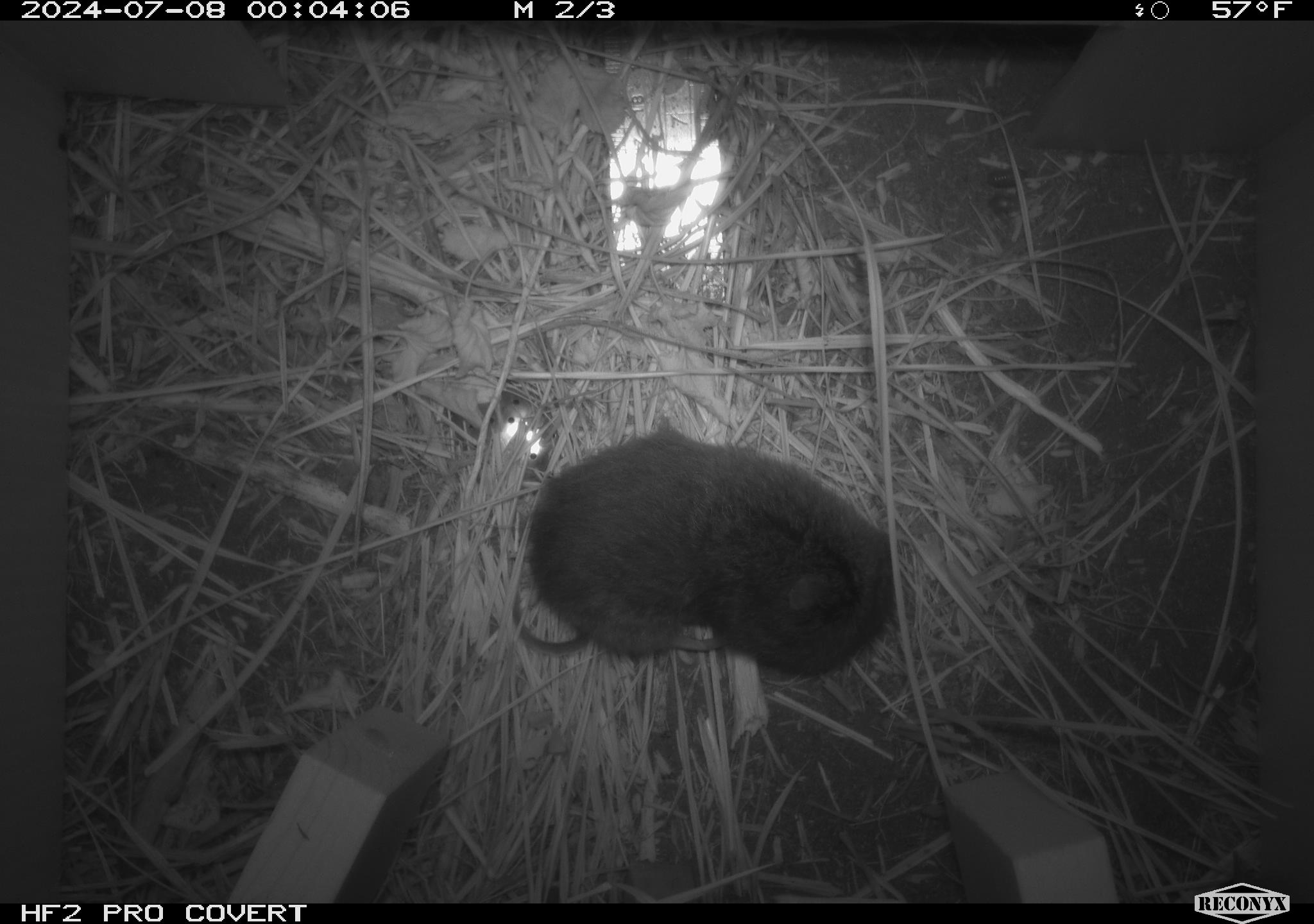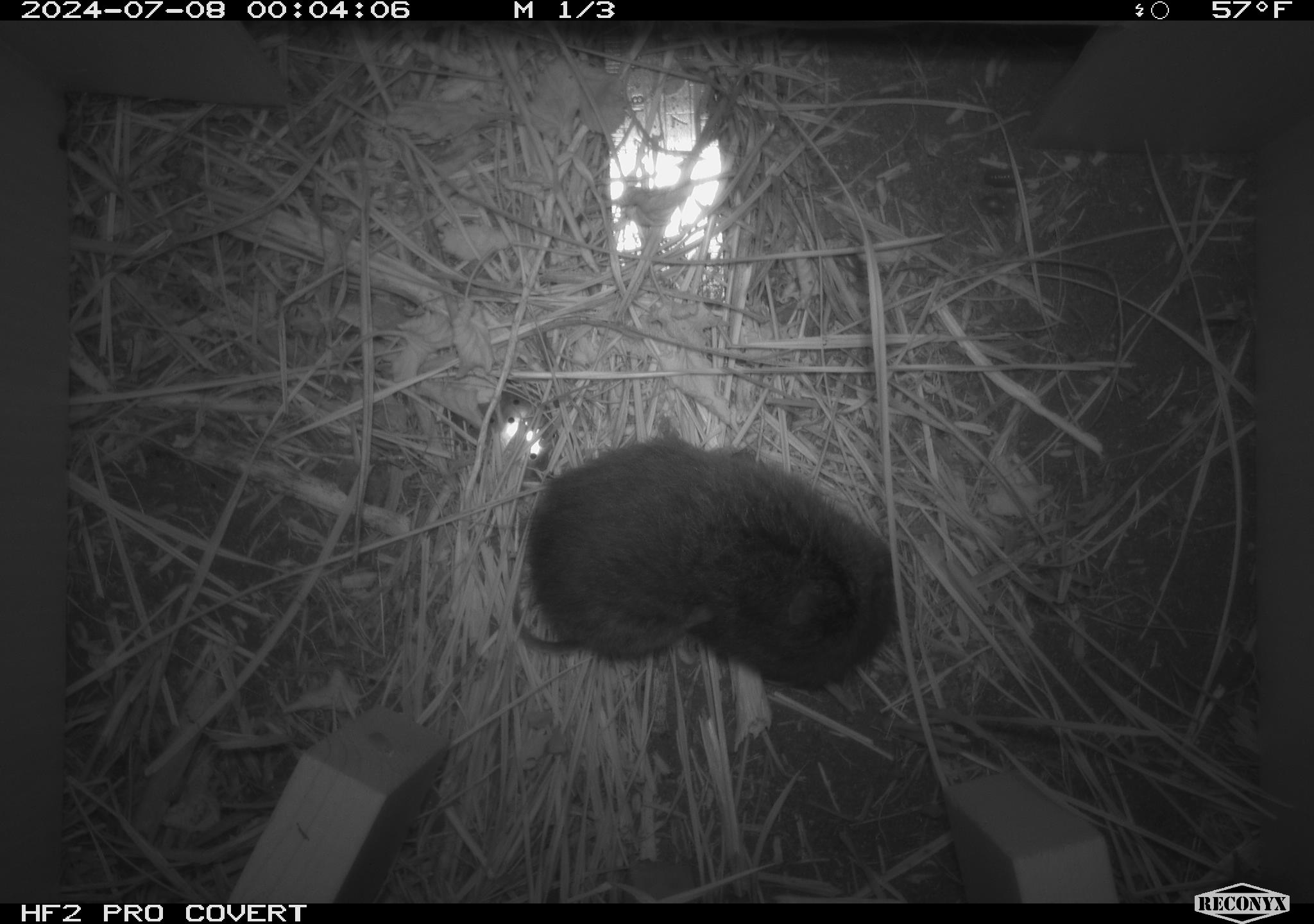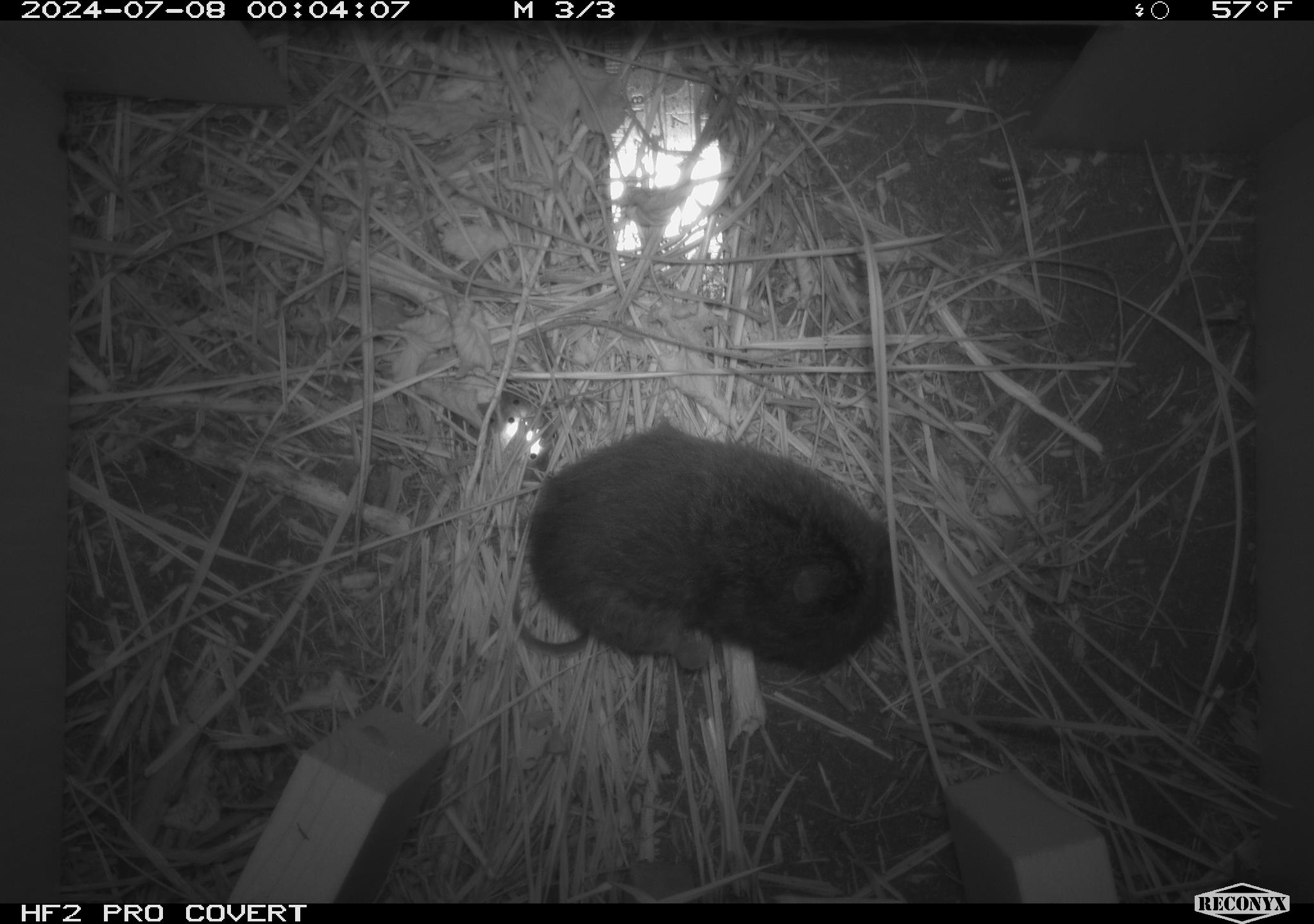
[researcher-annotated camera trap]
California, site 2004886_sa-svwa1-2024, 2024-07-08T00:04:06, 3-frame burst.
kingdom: Animalia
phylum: Chordata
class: Mammalia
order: Rodentia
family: Cricetidae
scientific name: Arvicolinae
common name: voles, lemmings, and muskrats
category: arvicolinae subfamily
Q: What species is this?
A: Arvicolinae subfamily (voles, lemmings, and muskrats) (Arvicolinae).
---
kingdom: Animalia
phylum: Arthropoda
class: Malacostraca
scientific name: Malacostraca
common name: amphipods, crabs, isopods, krill, lobsters and shrimps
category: malacostracan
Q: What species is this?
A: Malacostracan (amphipods, crabs, isopods, krill, lobsters and shrimps) (Malacostraca).